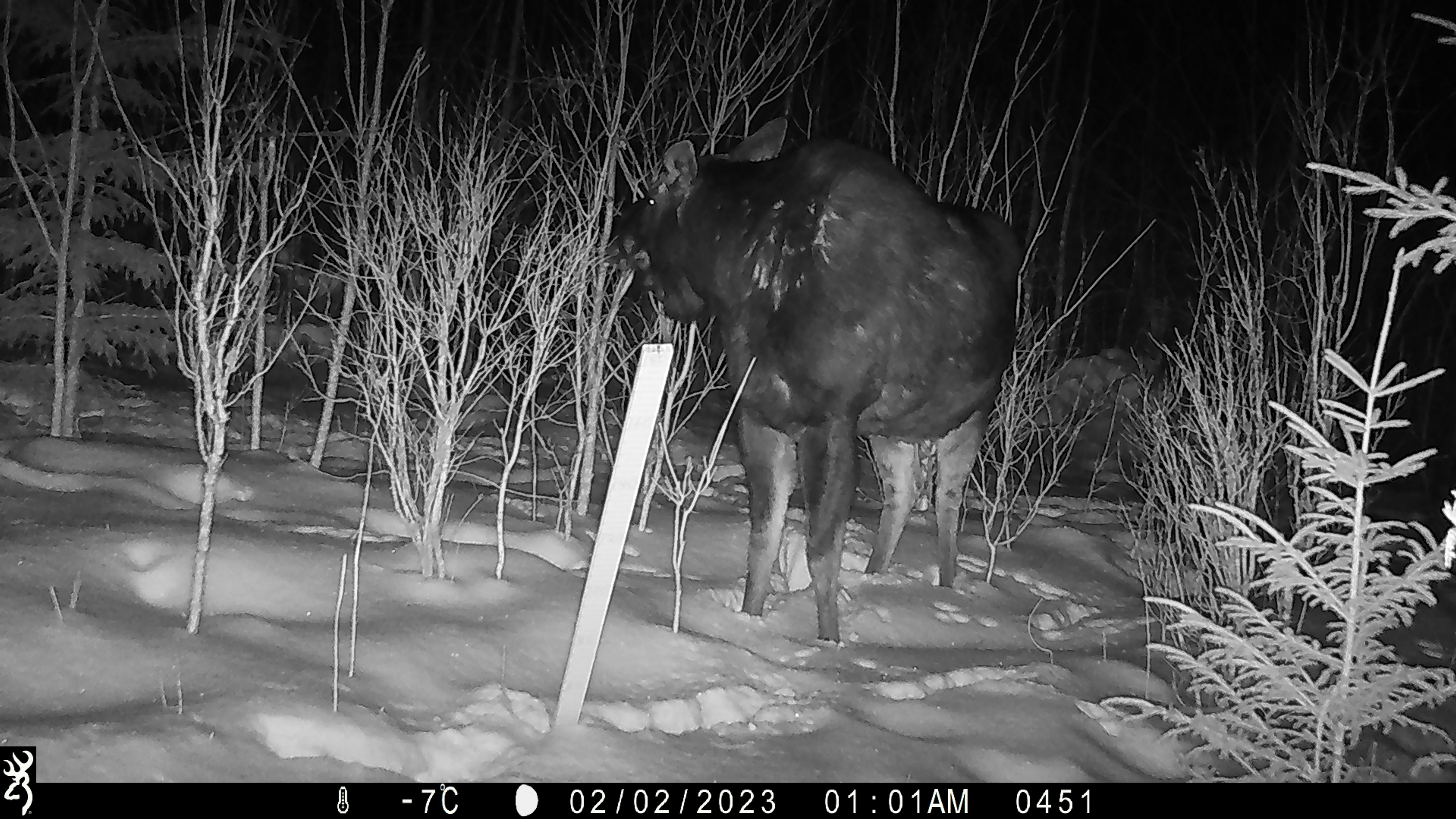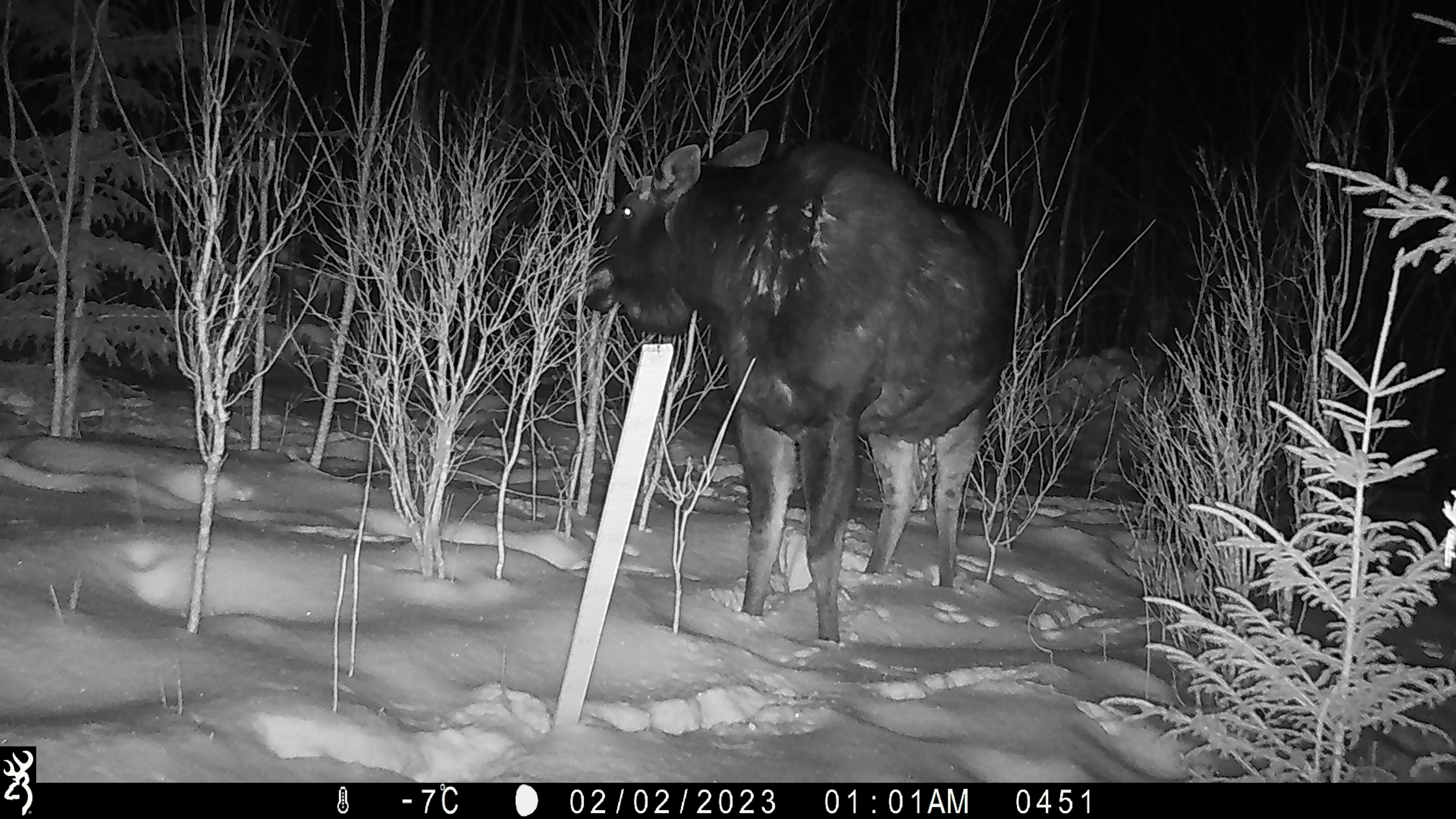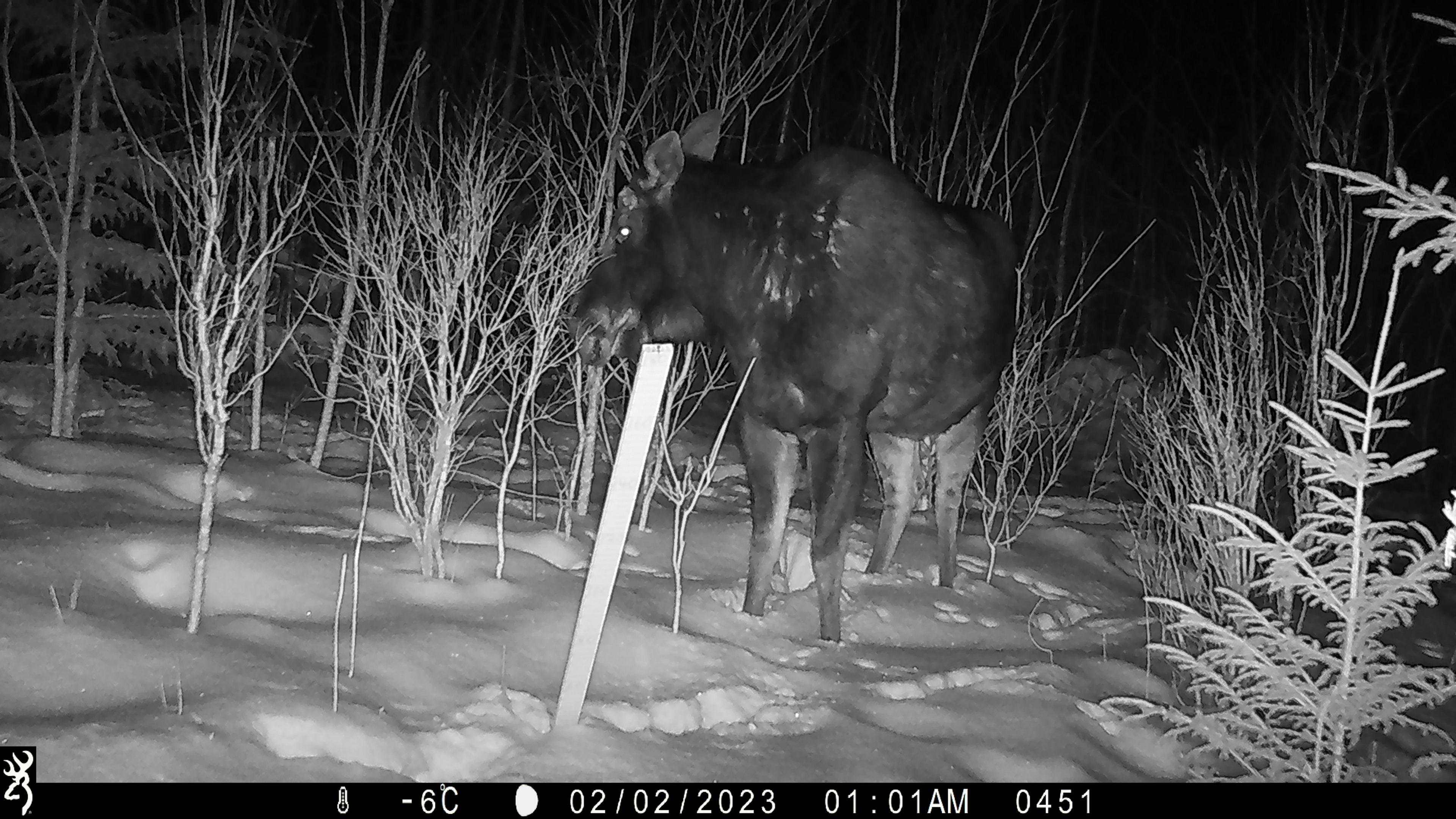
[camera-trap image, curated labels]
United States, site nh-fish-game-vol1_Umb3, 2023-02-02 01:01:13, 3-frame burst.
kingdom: Animalia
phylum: Chordata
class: Mammalia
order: Artiodactyla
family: Cervidae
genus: Alces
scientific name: Alces alces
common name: moose